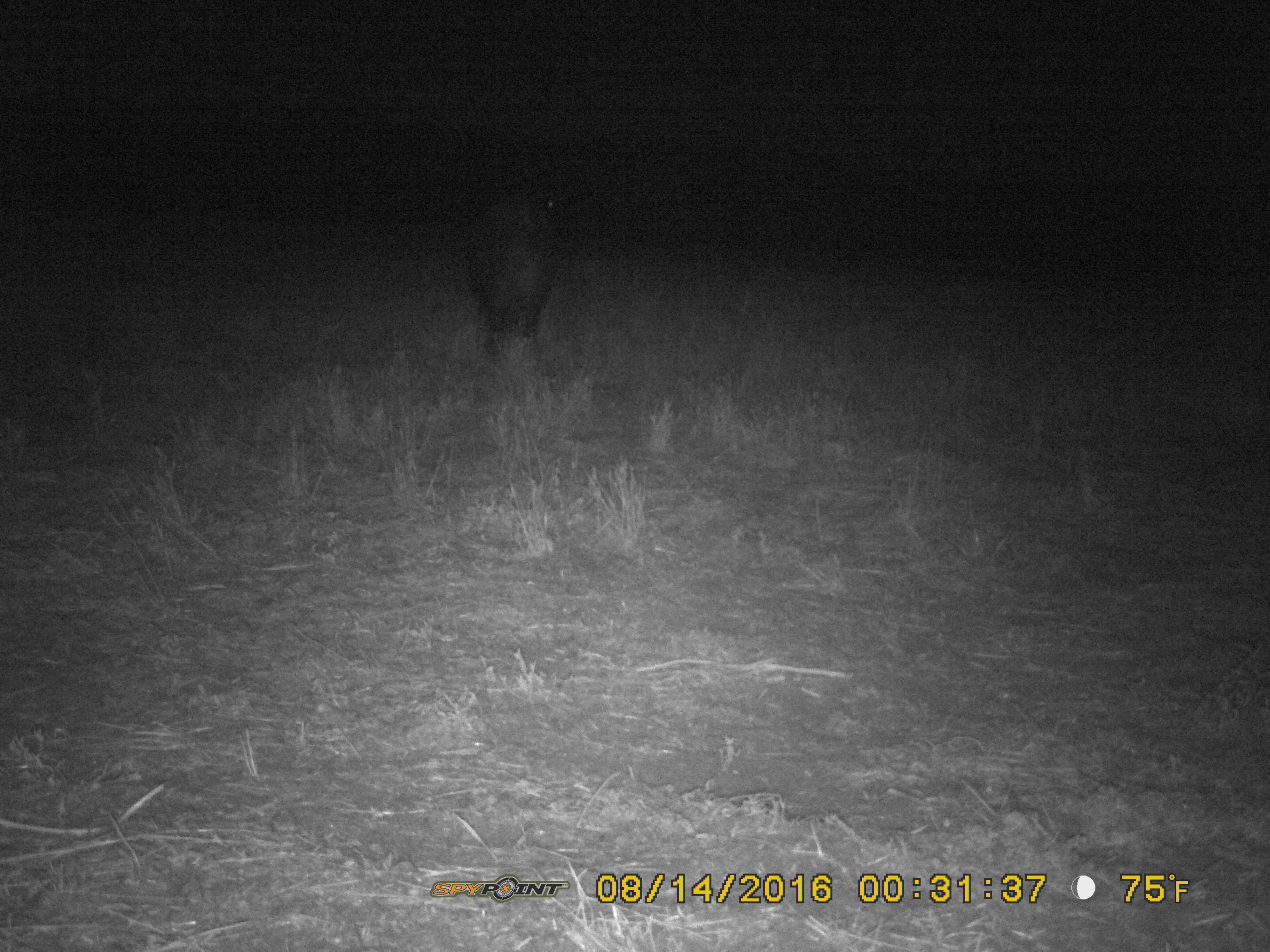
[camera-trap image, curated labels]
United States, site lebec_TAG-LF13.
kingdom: Animalia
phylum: Chordata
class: Mammalia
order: Artiodactyla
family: Suidae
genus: Sus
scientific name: Sus scrofa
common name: wild boar